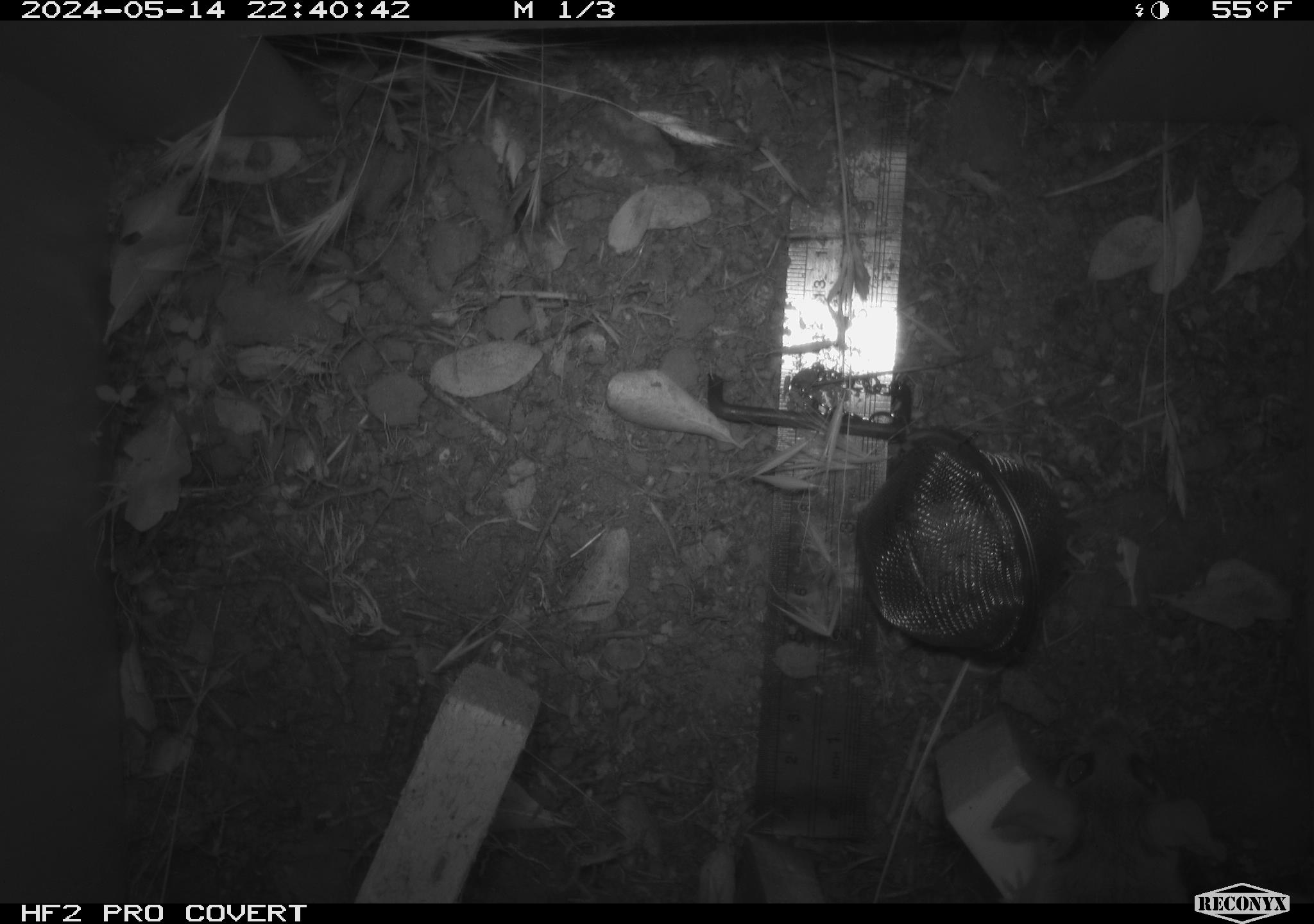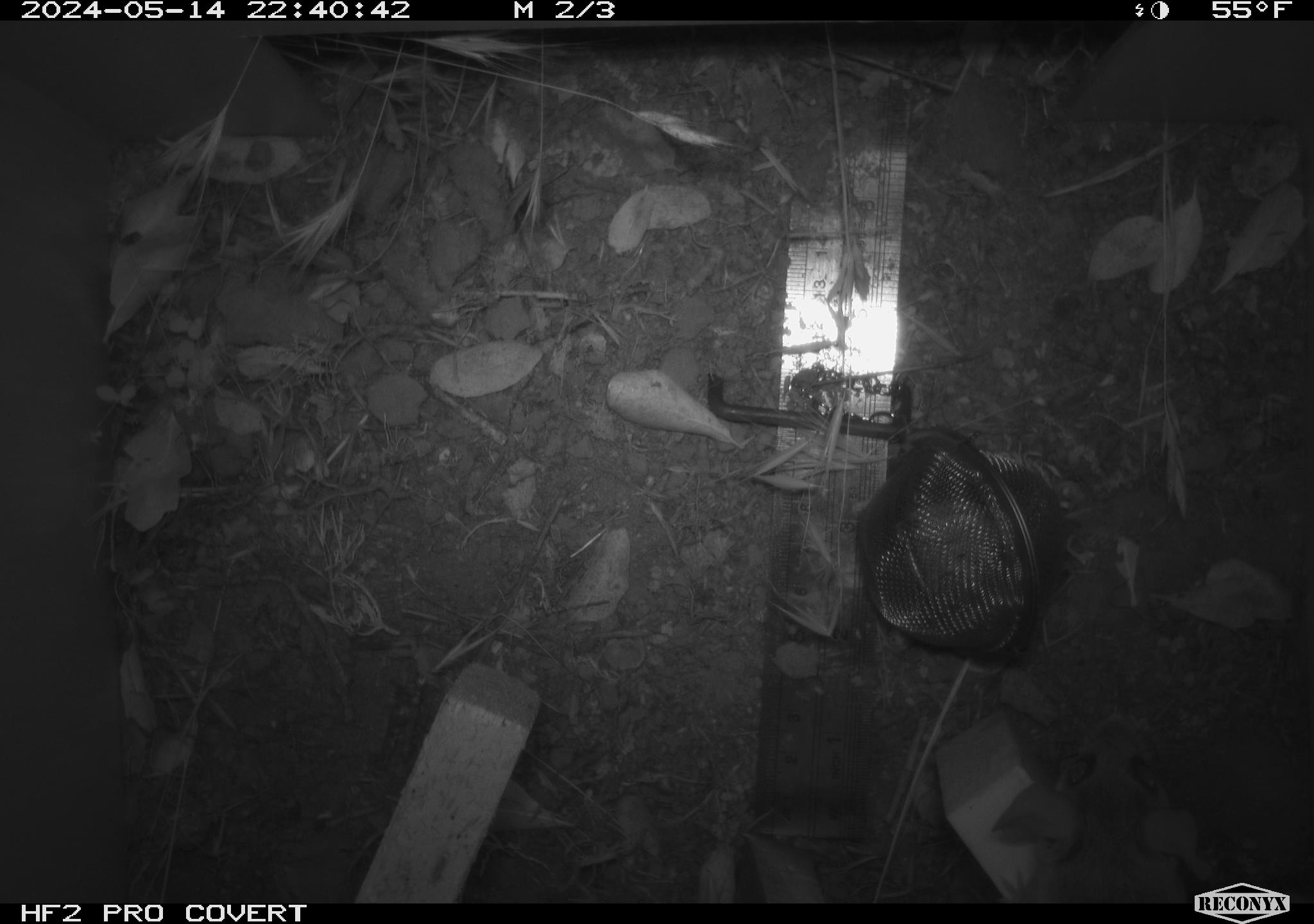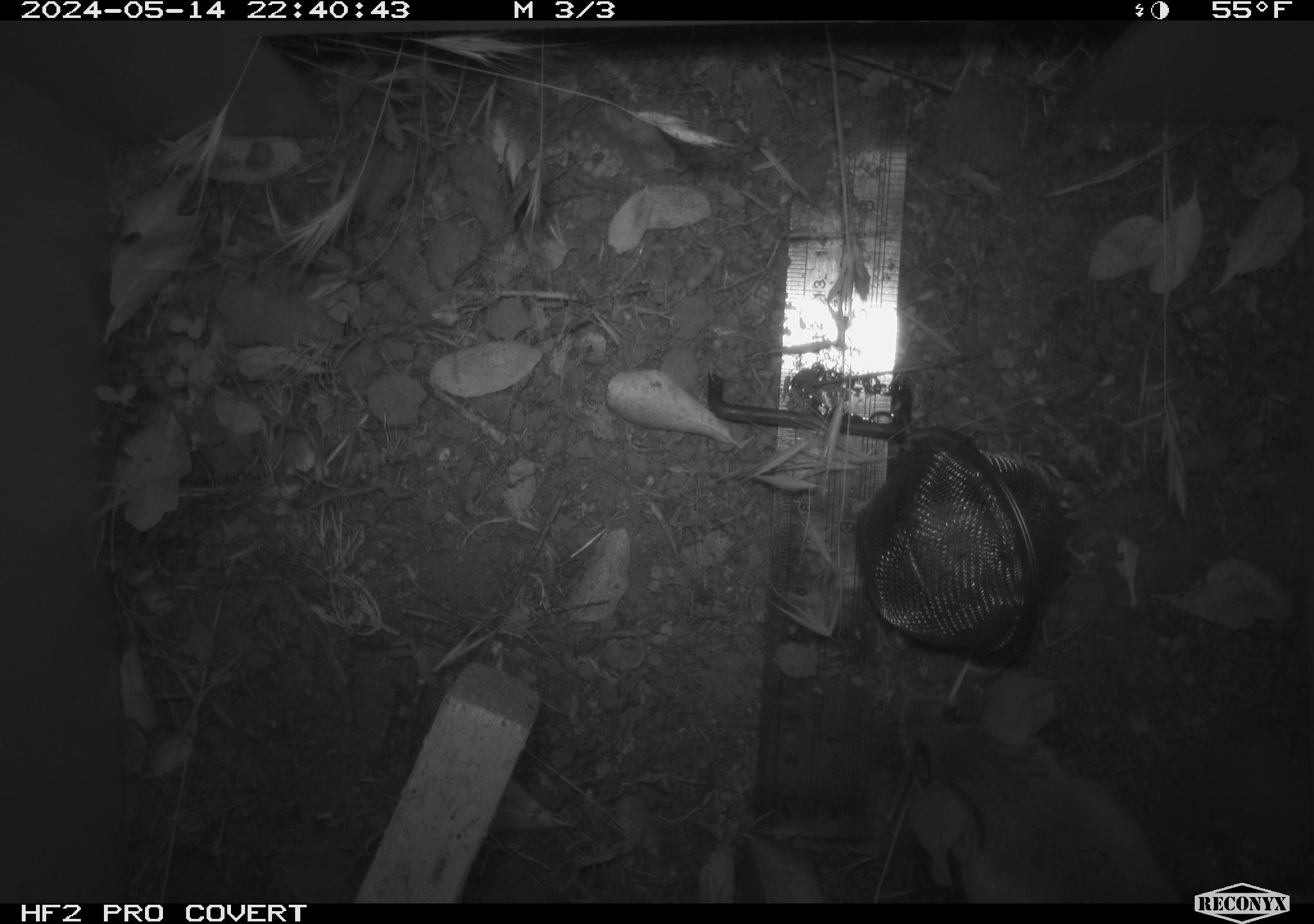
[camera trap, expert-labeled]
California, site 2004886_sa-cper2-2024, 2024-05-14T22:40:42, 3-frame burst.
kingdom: Animalia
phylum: Chordata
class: Mammalia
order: Rodentia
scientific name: Rodentia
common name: rodent